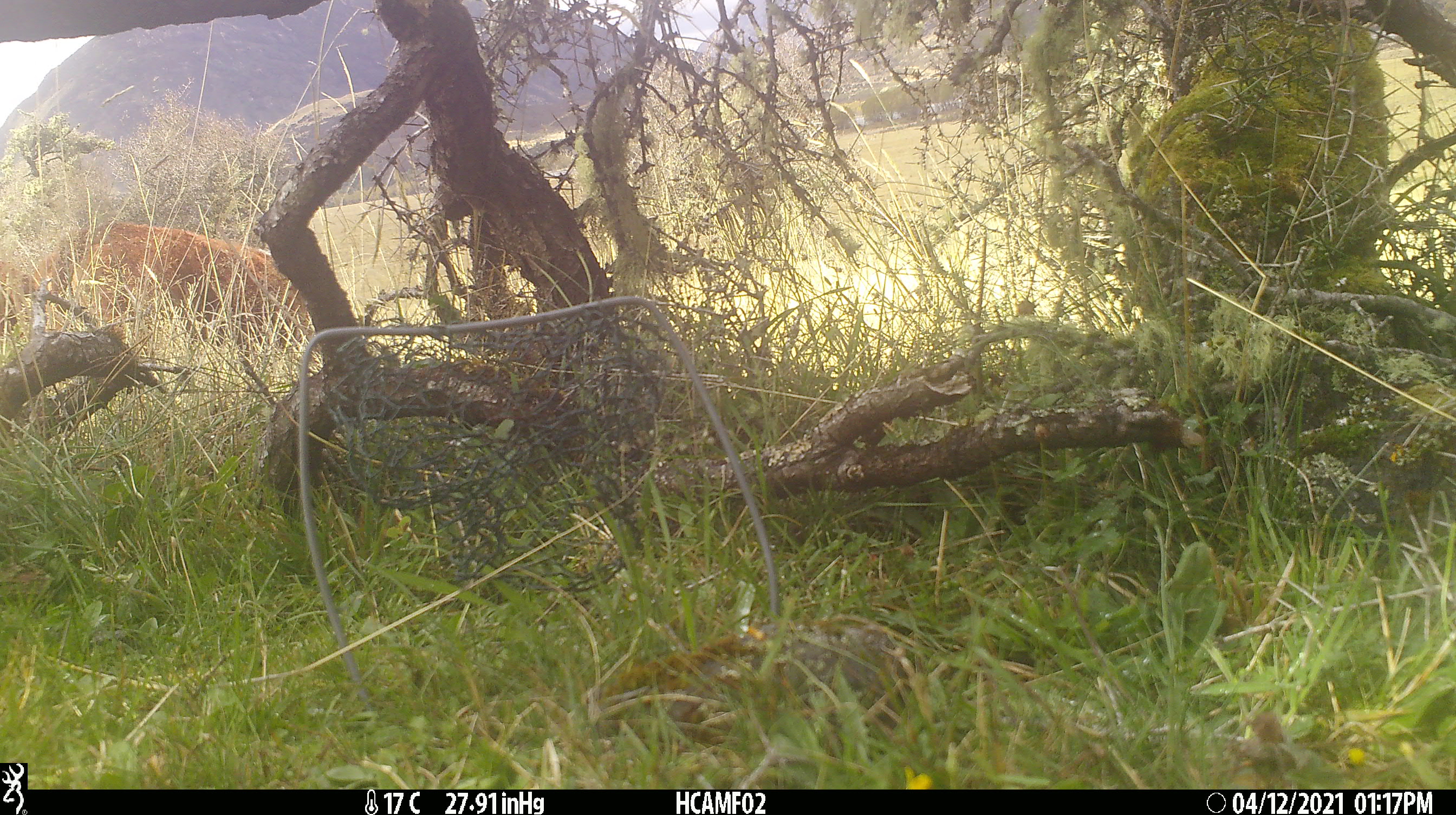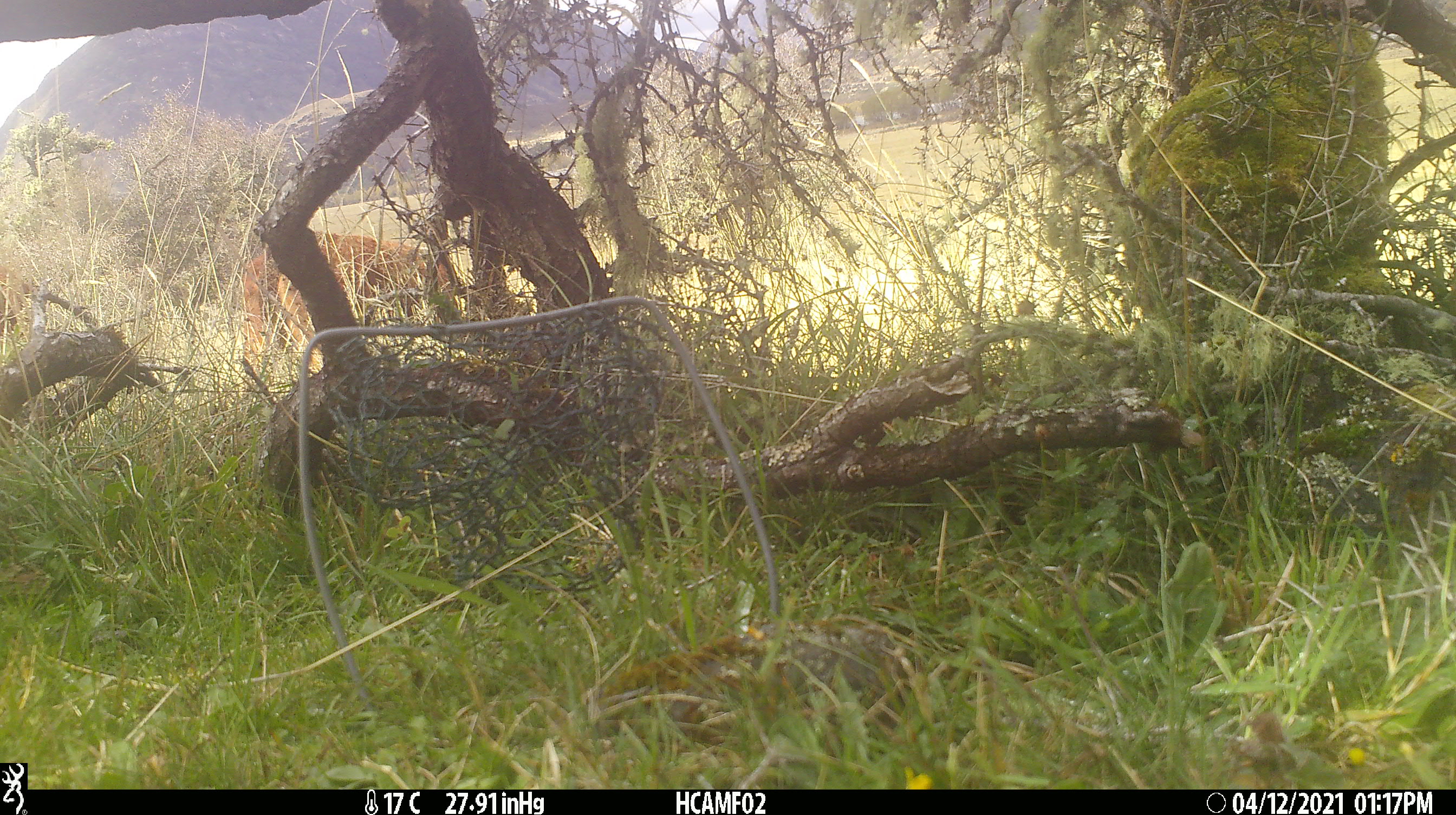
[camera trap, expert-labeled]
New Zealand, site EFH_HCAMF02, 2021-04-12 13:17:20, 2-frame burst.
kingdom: Animalia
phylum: Chordata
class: Mammalia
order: Artiodactyla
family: Bovidae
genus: Bos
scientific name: Bos taurus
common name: domestic cow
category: cow